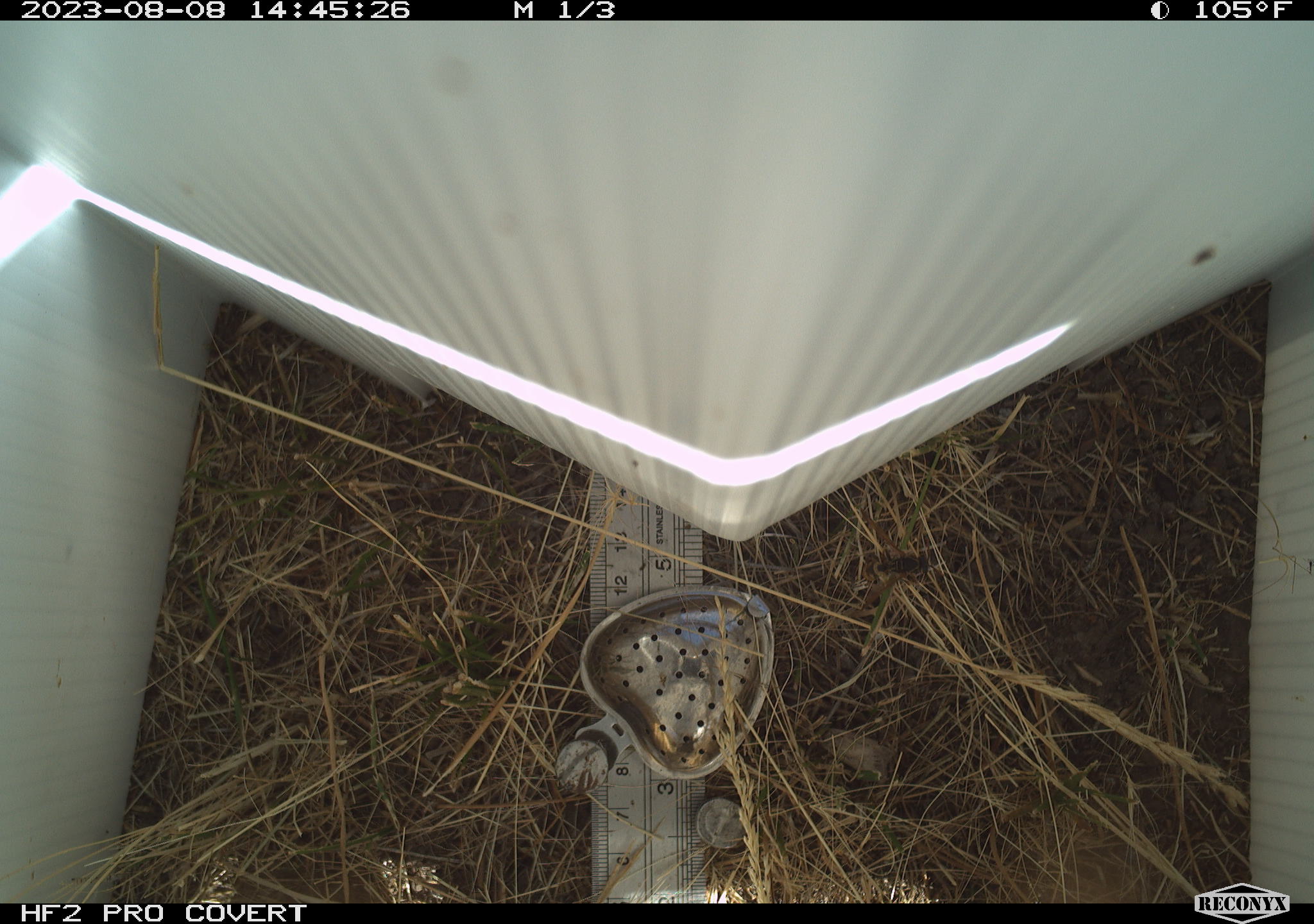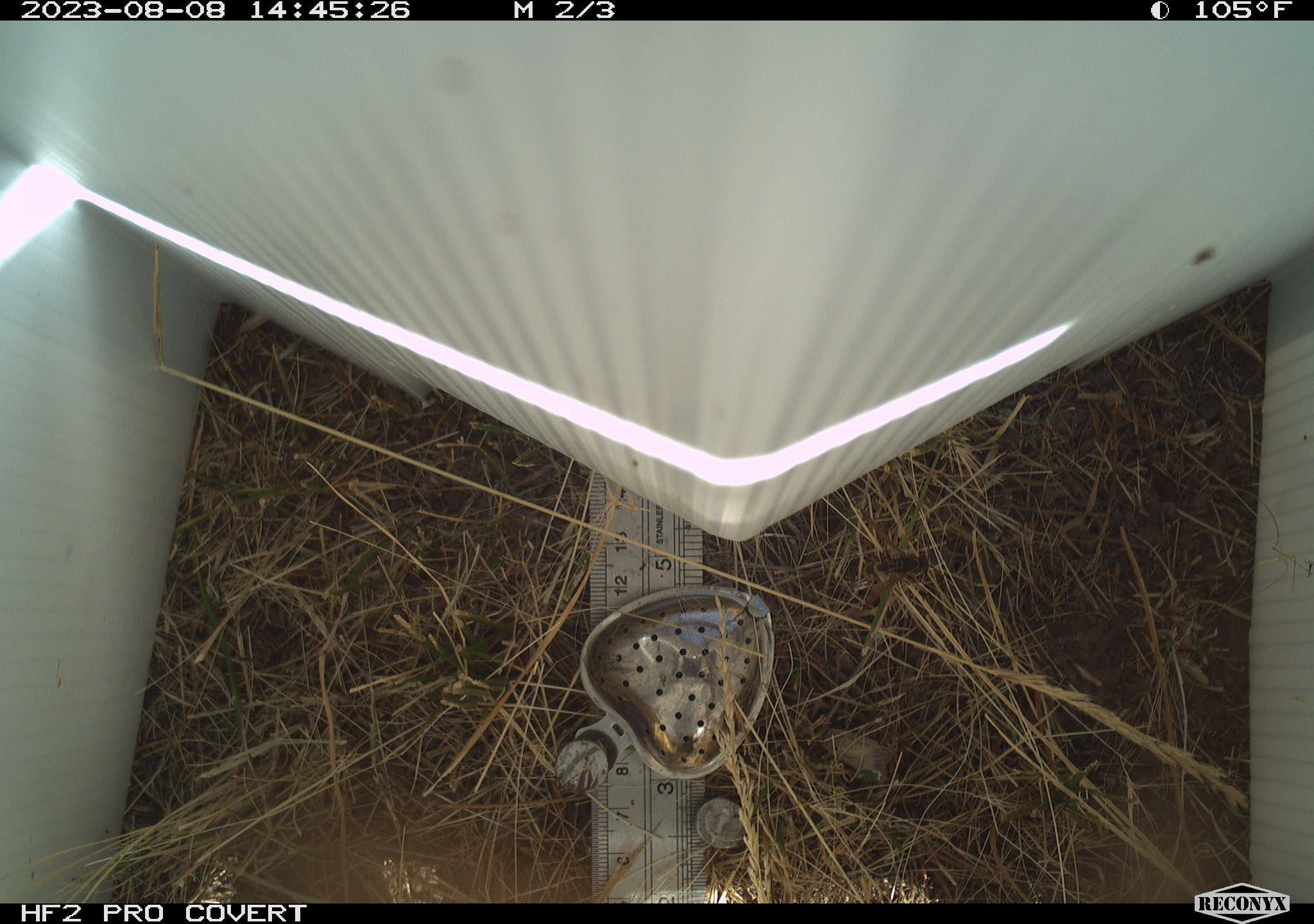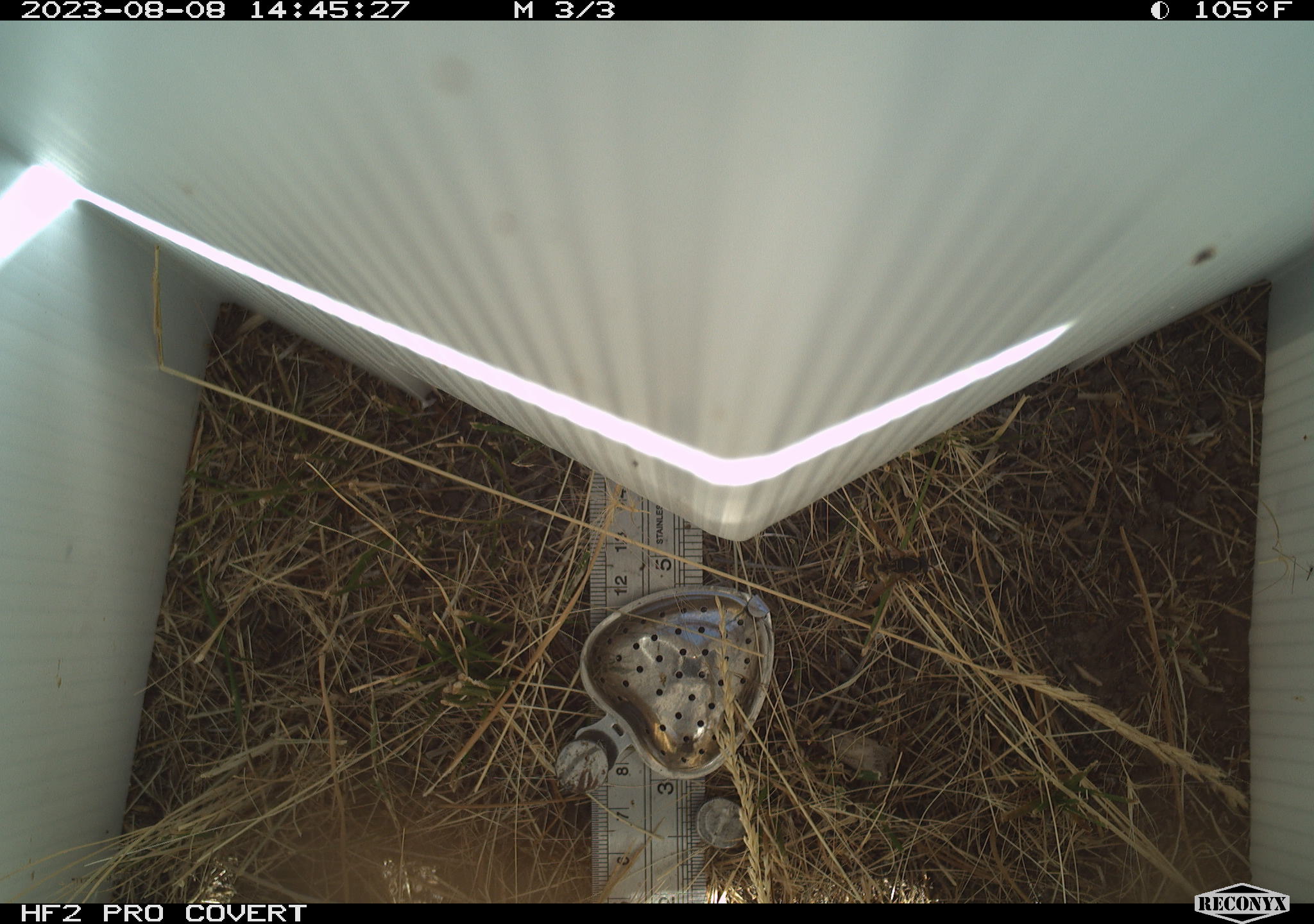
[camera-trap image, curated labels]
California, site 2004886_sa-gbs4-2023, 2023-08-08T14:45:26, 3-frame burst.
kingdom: Animalia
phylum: Arthropoda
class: Insecta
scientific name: Insecta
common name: insect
Insect (Insecta).